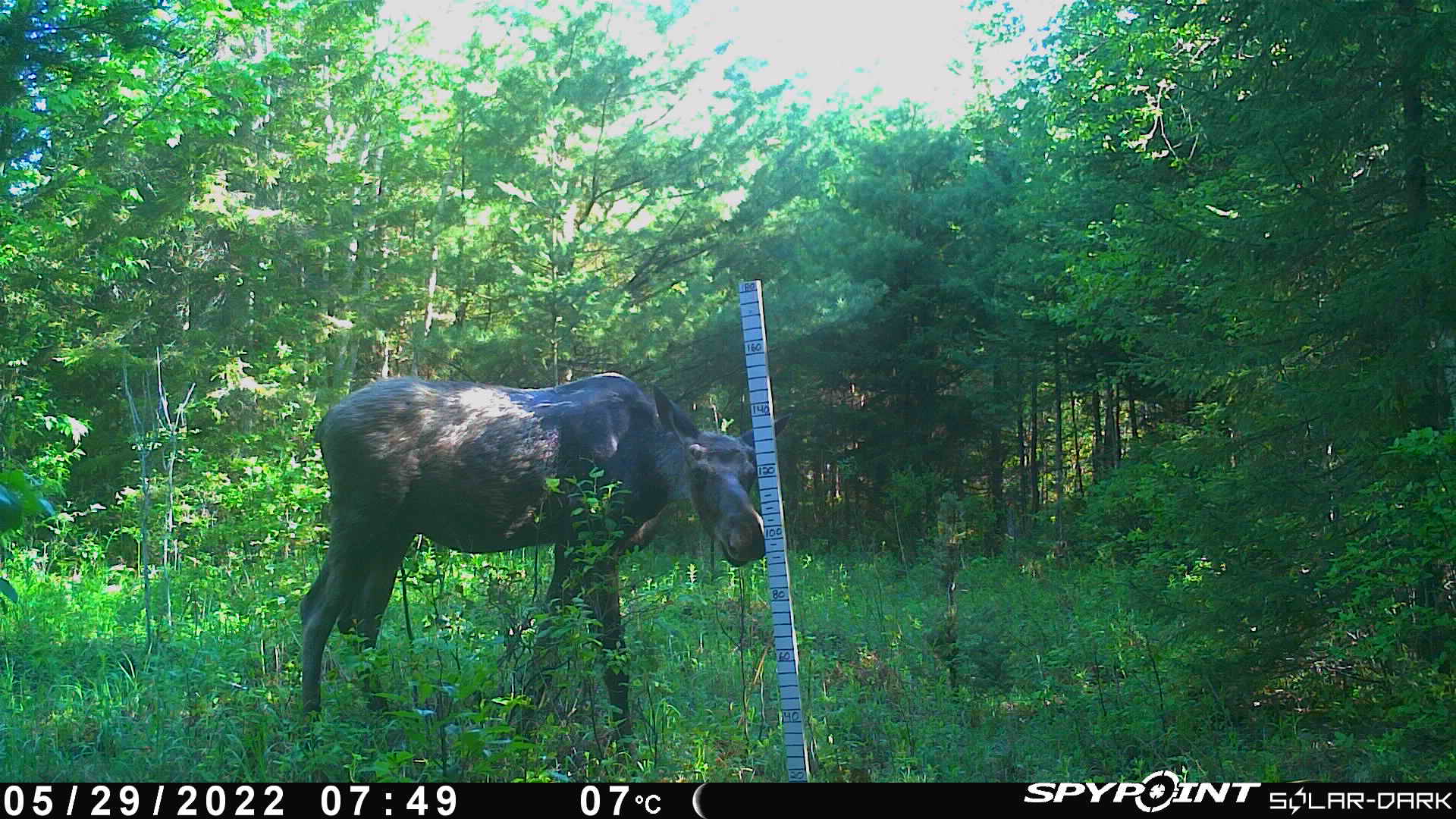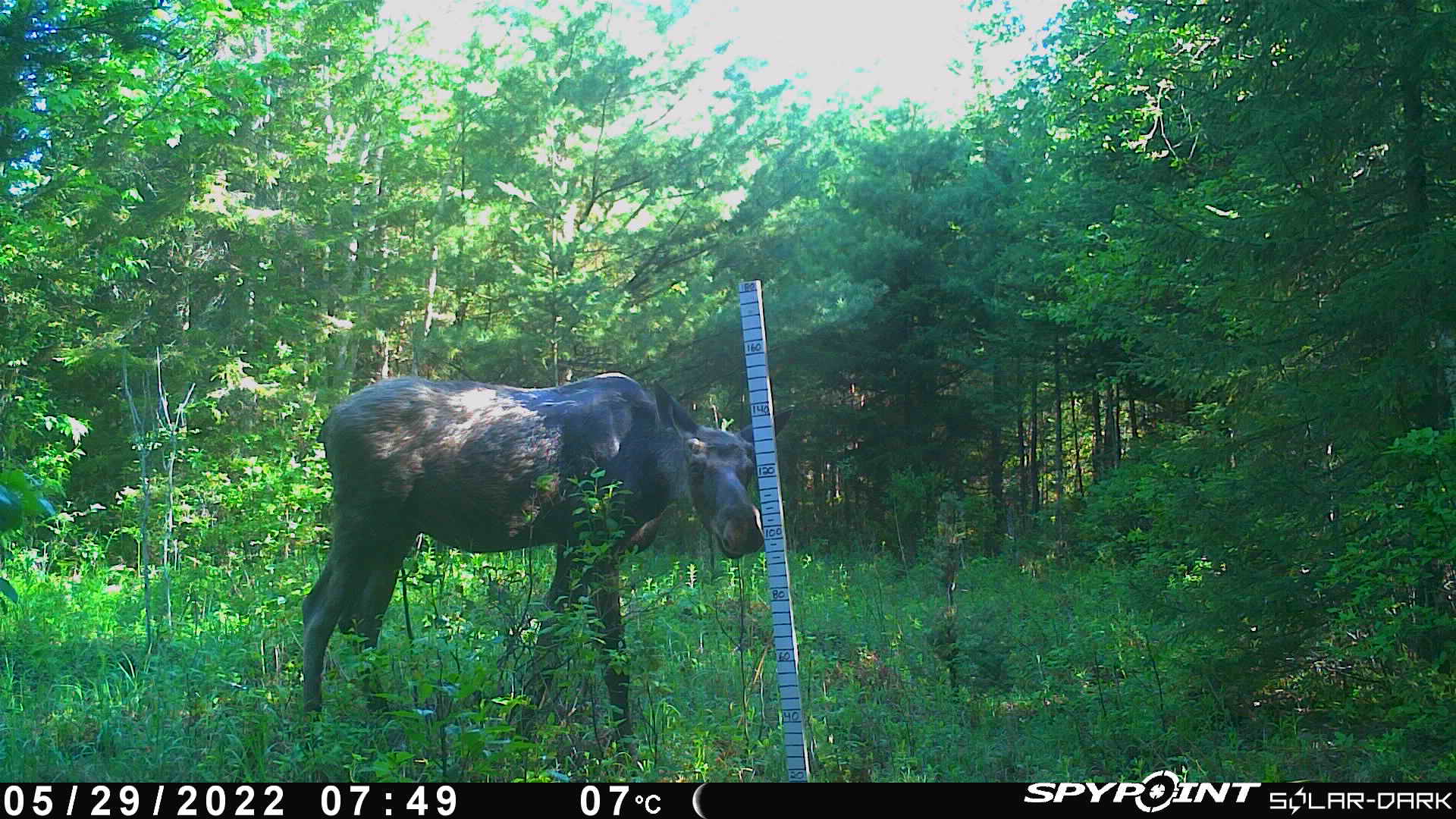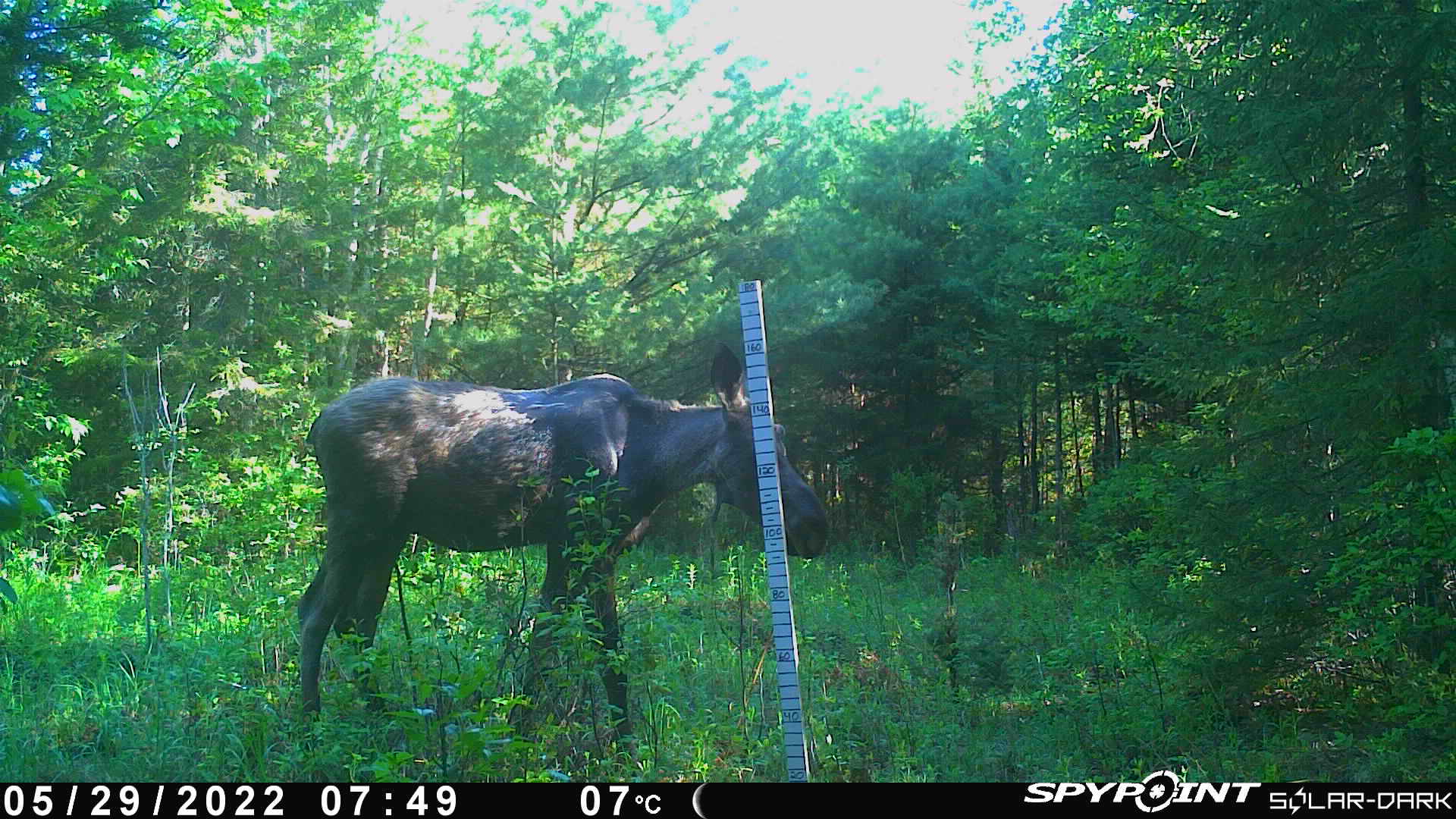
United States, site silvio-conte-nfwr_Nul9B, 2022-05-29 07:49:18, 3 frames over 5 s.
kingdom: Animalia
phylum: Chordata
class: Mammalia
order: Artiodactyla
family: Cervidae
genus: Alces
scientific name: Alces alces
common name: moose